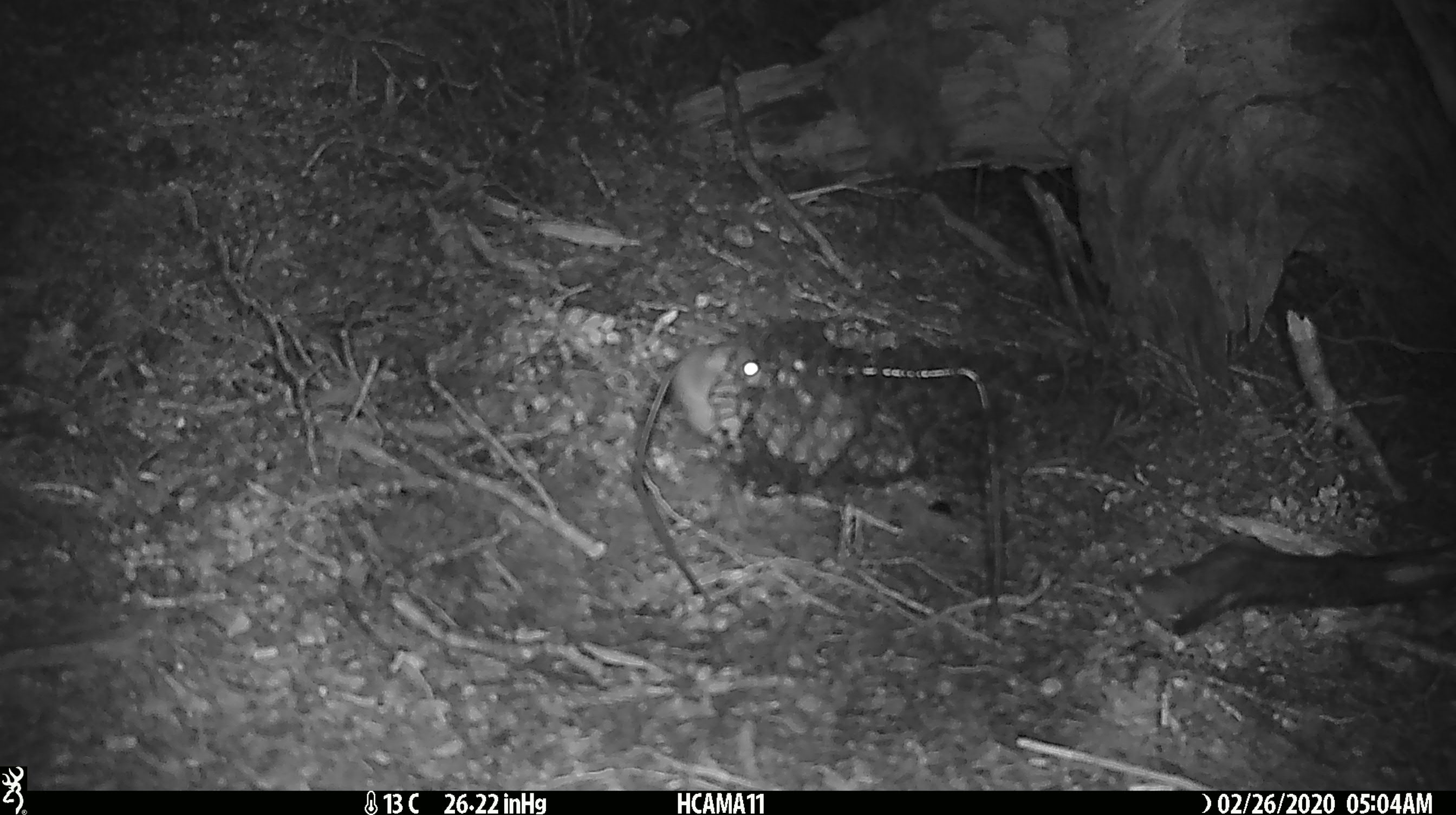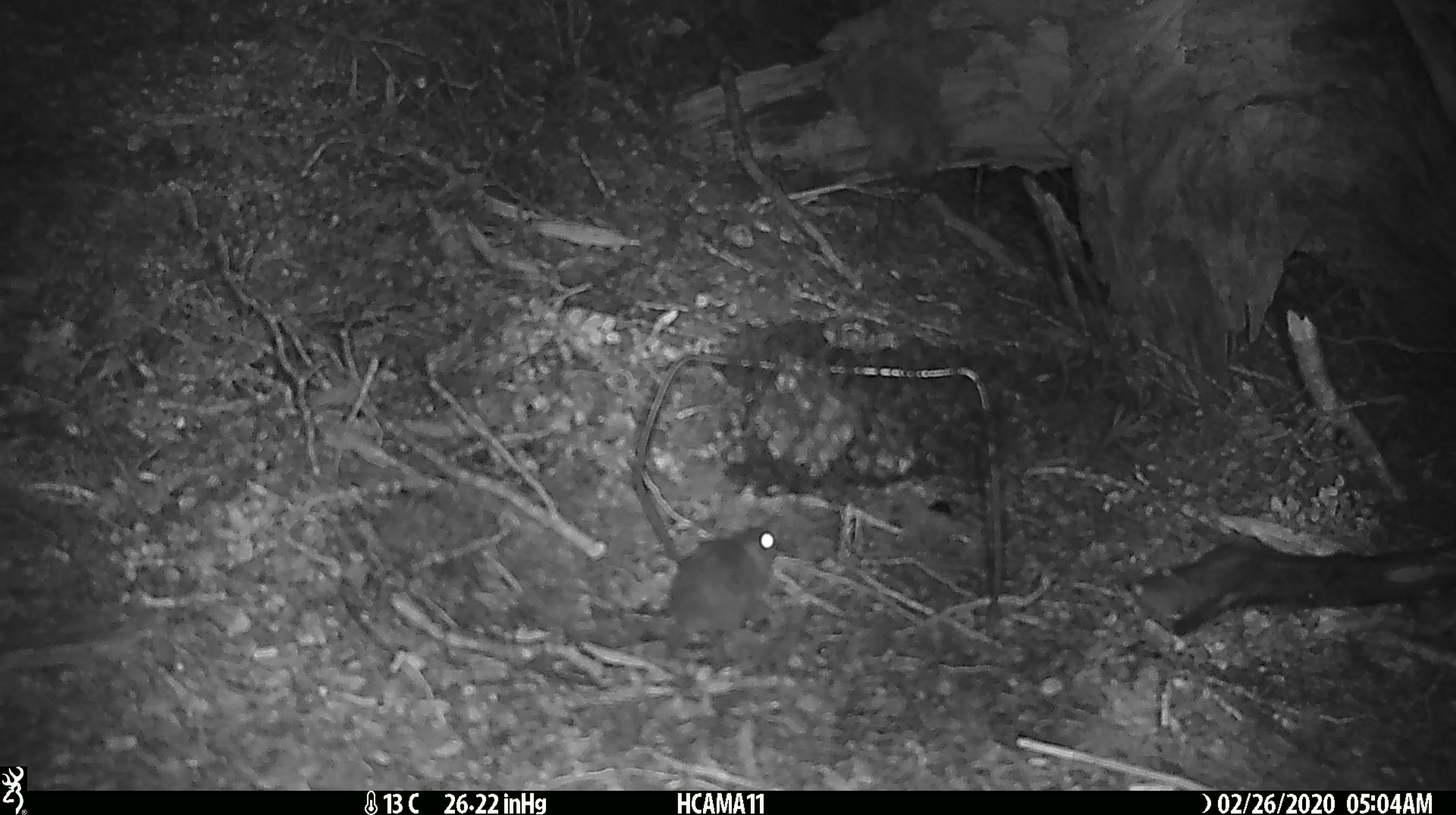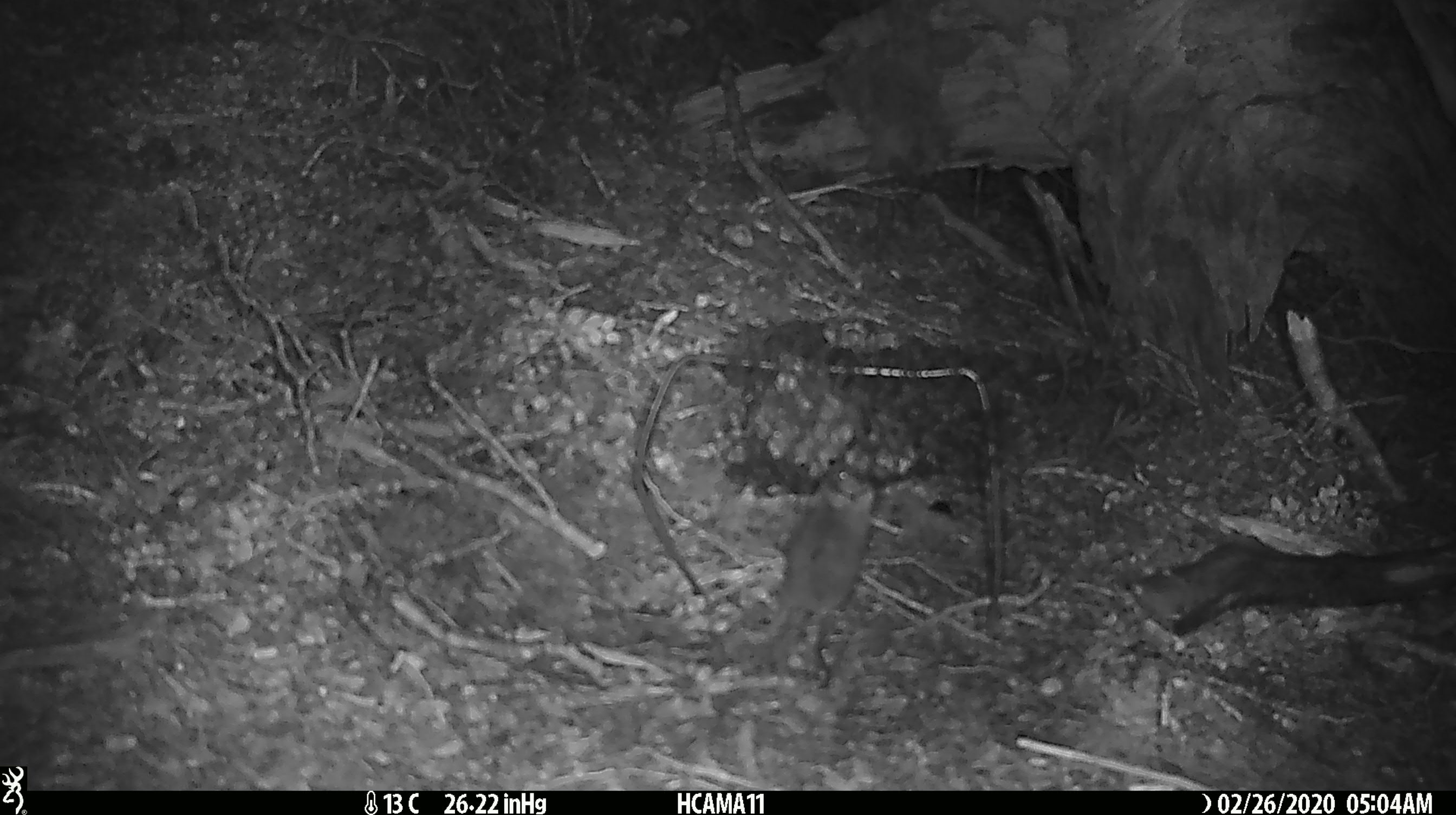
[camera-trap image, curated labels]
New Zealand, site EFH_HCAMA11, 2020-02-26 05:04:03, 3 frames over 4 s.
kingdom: Animalia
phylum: Chordata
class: Mammalia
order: Rodentia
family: Muridae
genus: Mus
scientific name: Mus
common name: mouse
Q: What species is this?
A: Mouse (Mus).